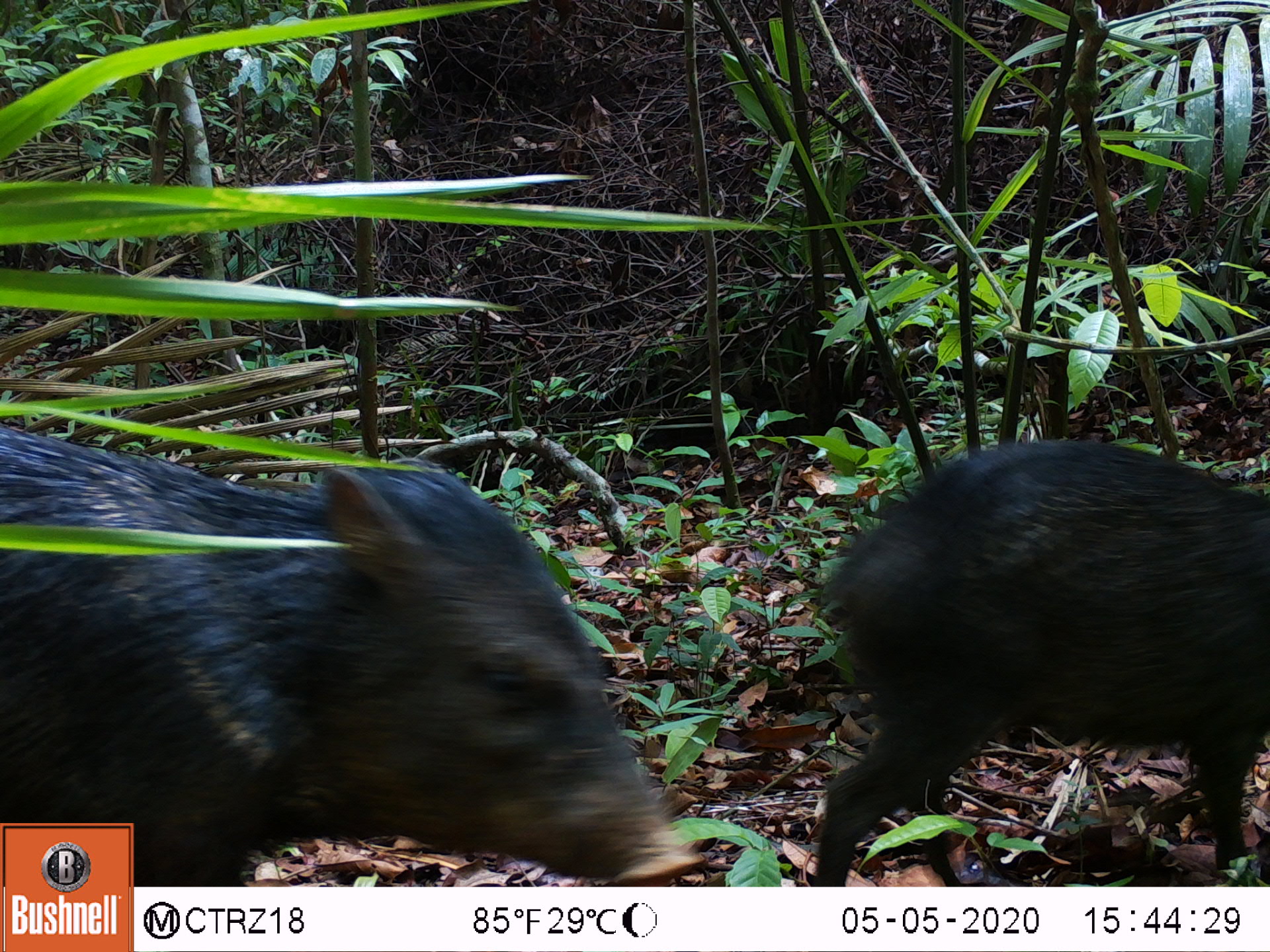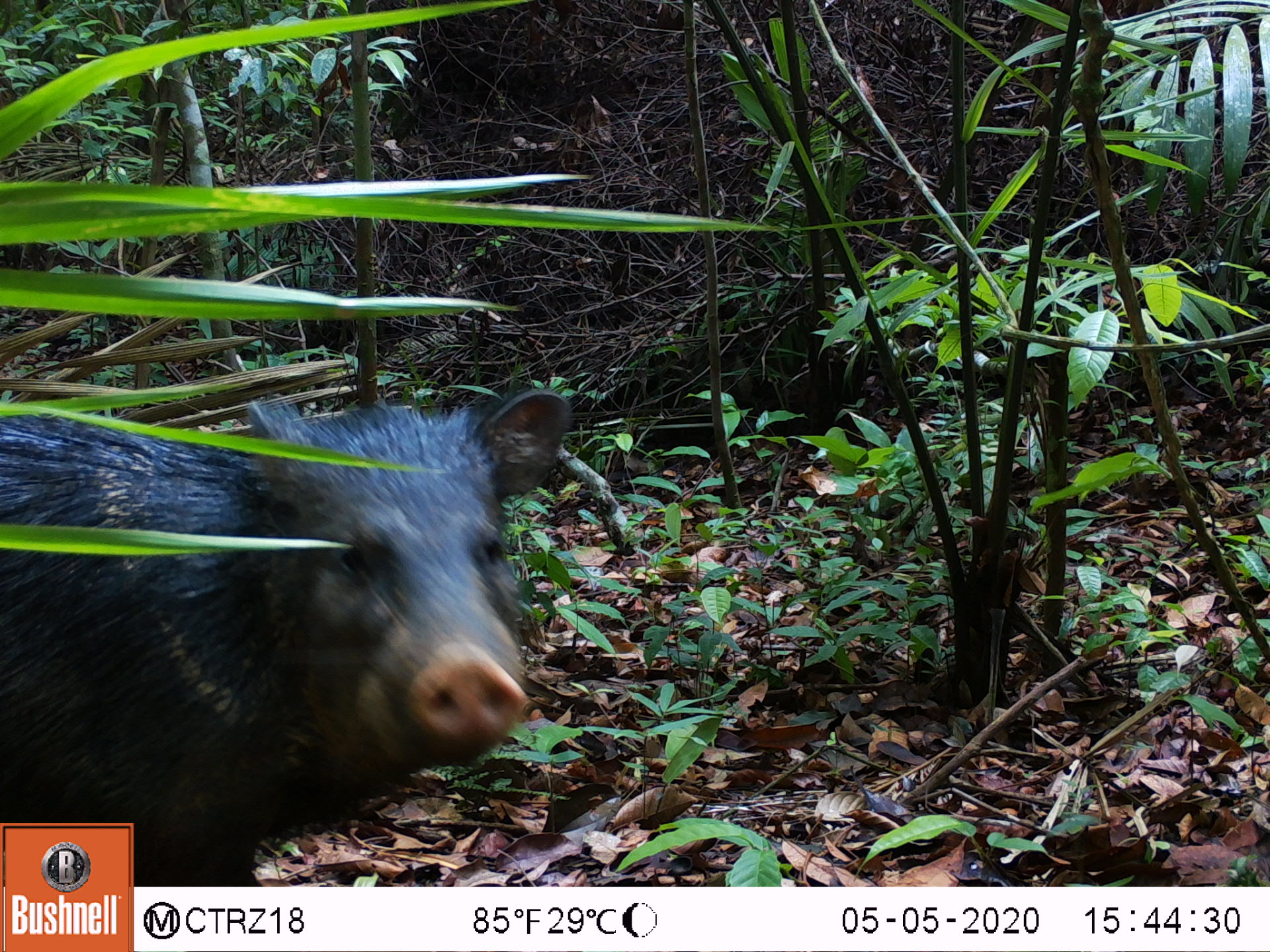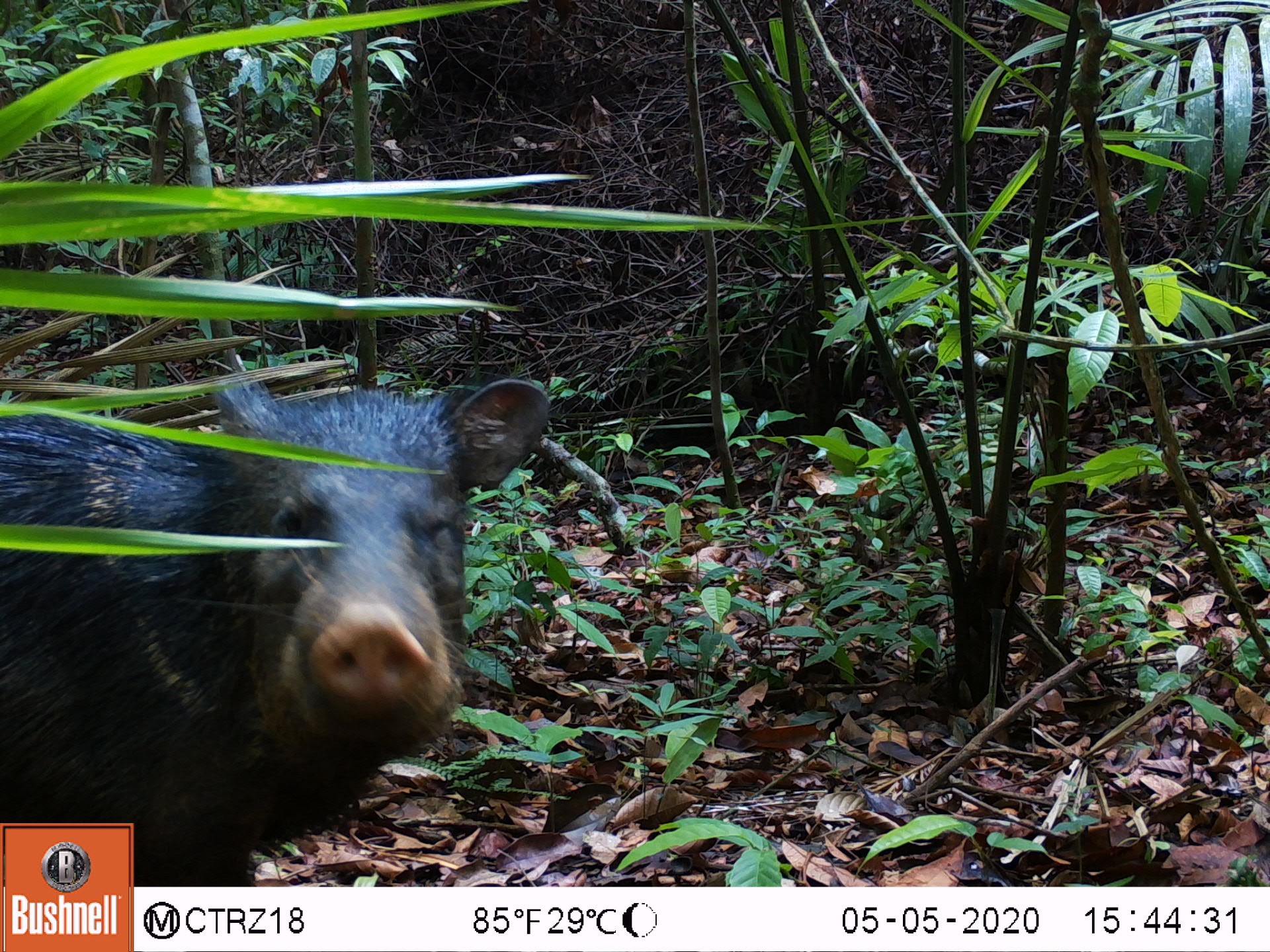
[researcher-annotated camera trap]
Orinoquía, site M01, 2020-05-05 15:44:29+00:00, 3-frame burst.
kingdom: Animalia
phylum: Chordata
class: Mammalia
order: Artiodactyla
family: Tayassuidae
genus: Pecari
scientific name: Pecari tajacu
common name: collared peccary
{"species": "collared peccary (Pecari tajacu)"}